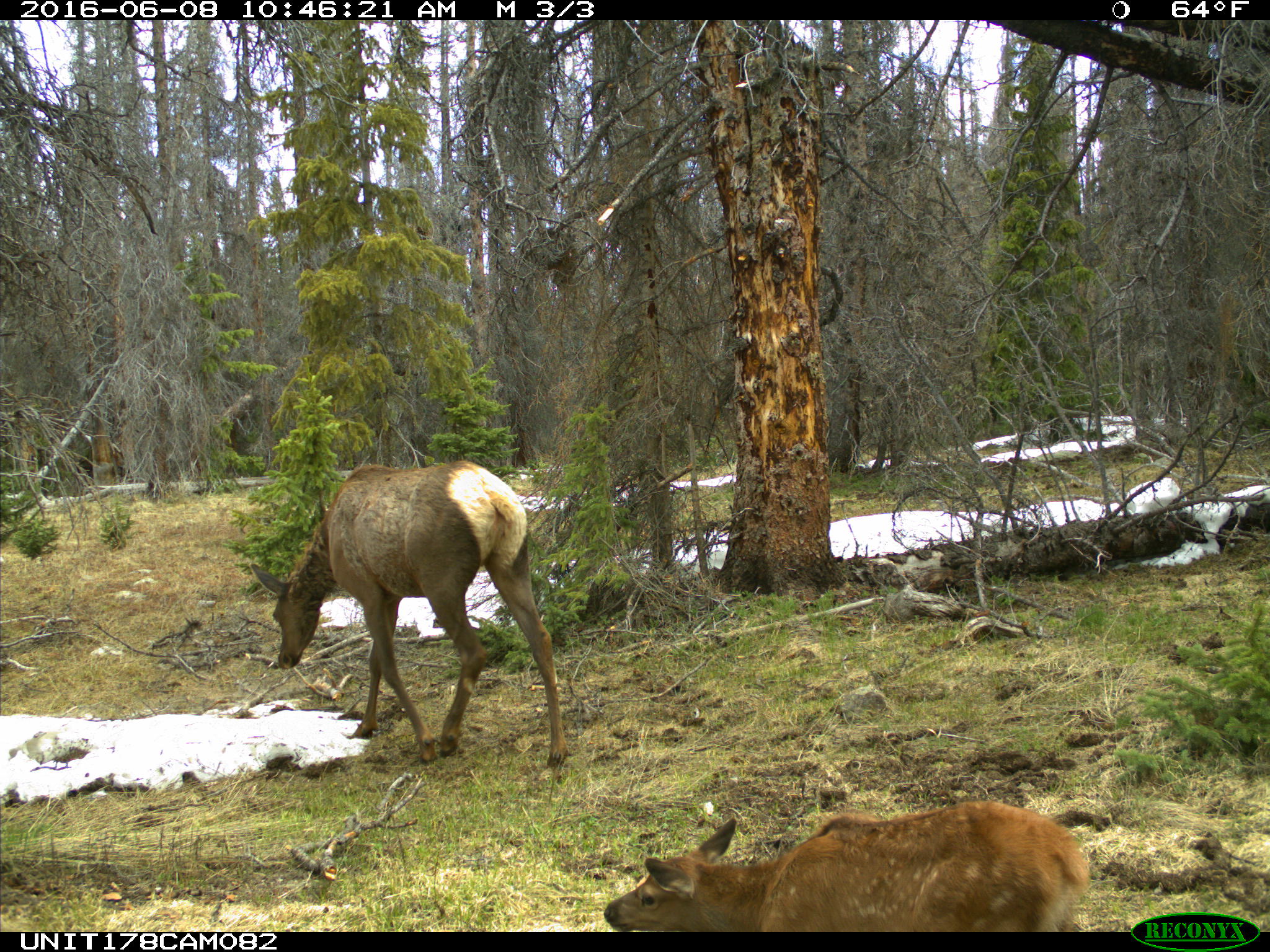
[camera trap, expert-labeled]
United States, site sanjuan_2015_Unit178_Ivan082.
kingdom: Animalia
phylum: Chordata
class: Mammalia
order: Artiodactyla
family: Cervidae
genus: Cervus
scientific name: Cervus elaphus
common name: red deer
Cervus elaphus (red deer).